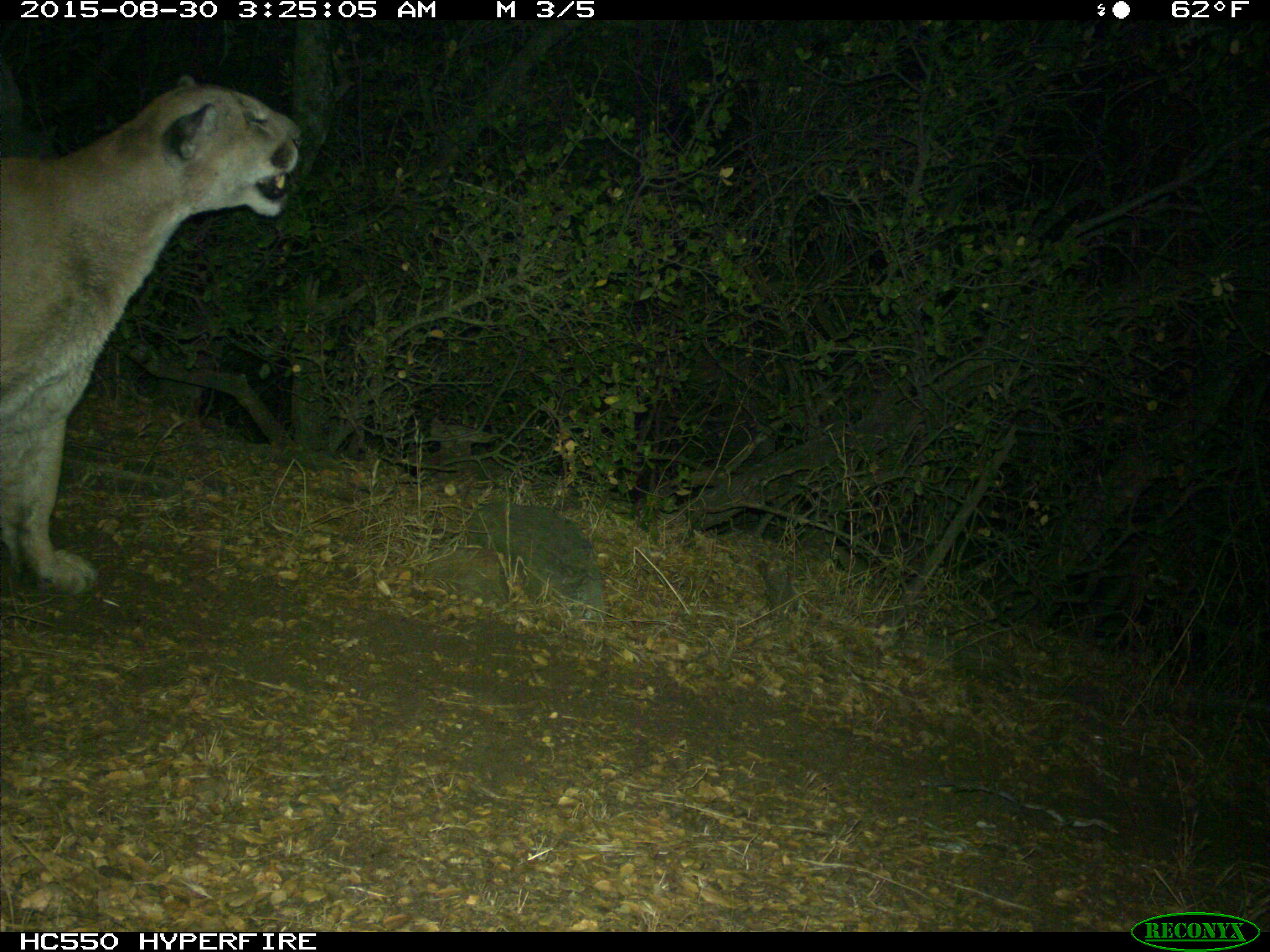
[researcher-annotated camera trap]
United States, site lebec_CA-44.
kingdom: Animalia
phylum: Chordata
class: Mammalia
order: Carnivora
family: Felidae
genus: Puma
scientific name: Puma concolor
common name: mountain lion